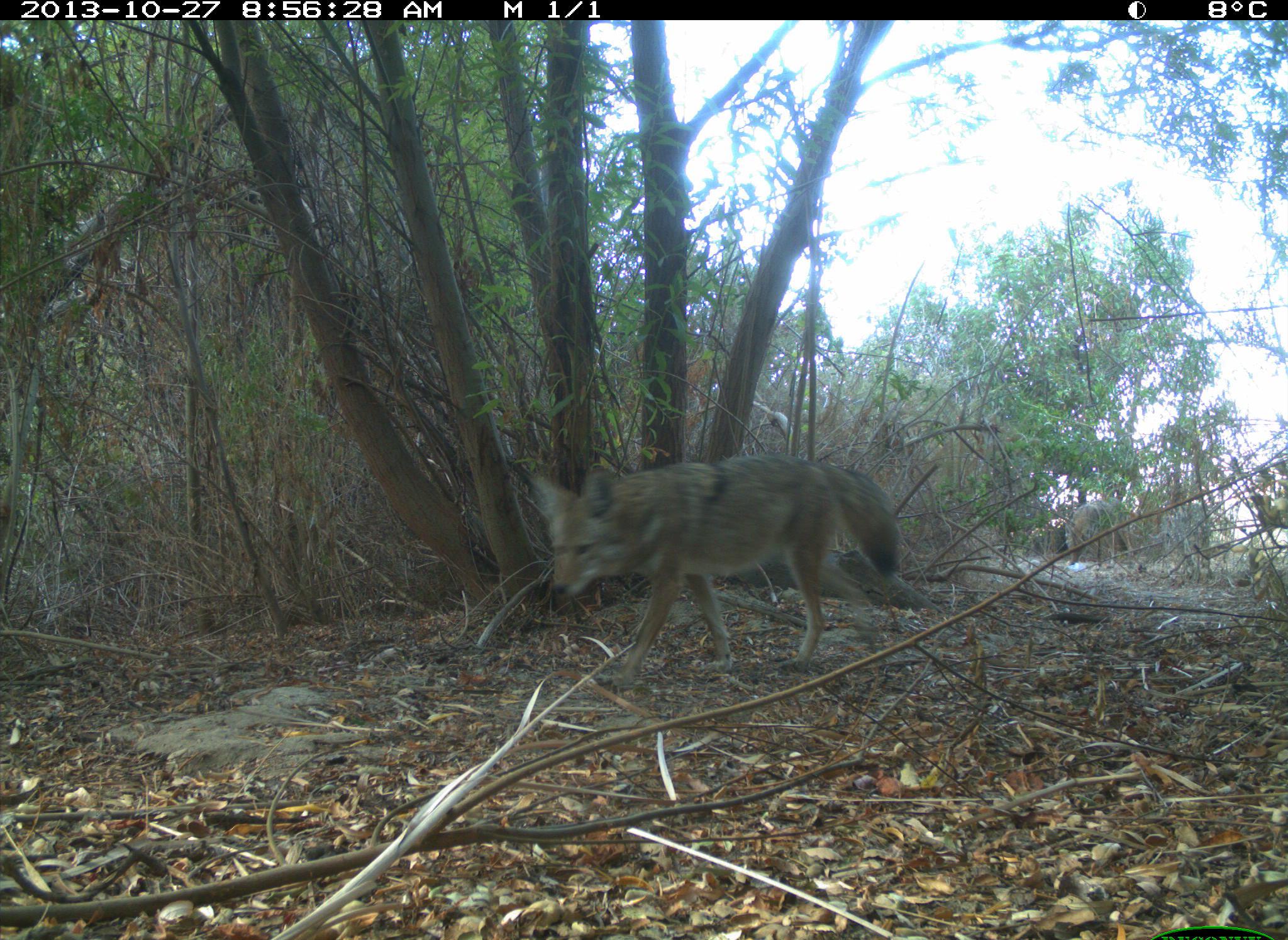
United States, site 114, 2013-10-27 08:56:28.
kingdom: Animalia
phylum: Chordata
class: Mammalia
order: Carnivora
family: Canidae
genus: Canis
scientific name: Canis latrans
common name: coyote